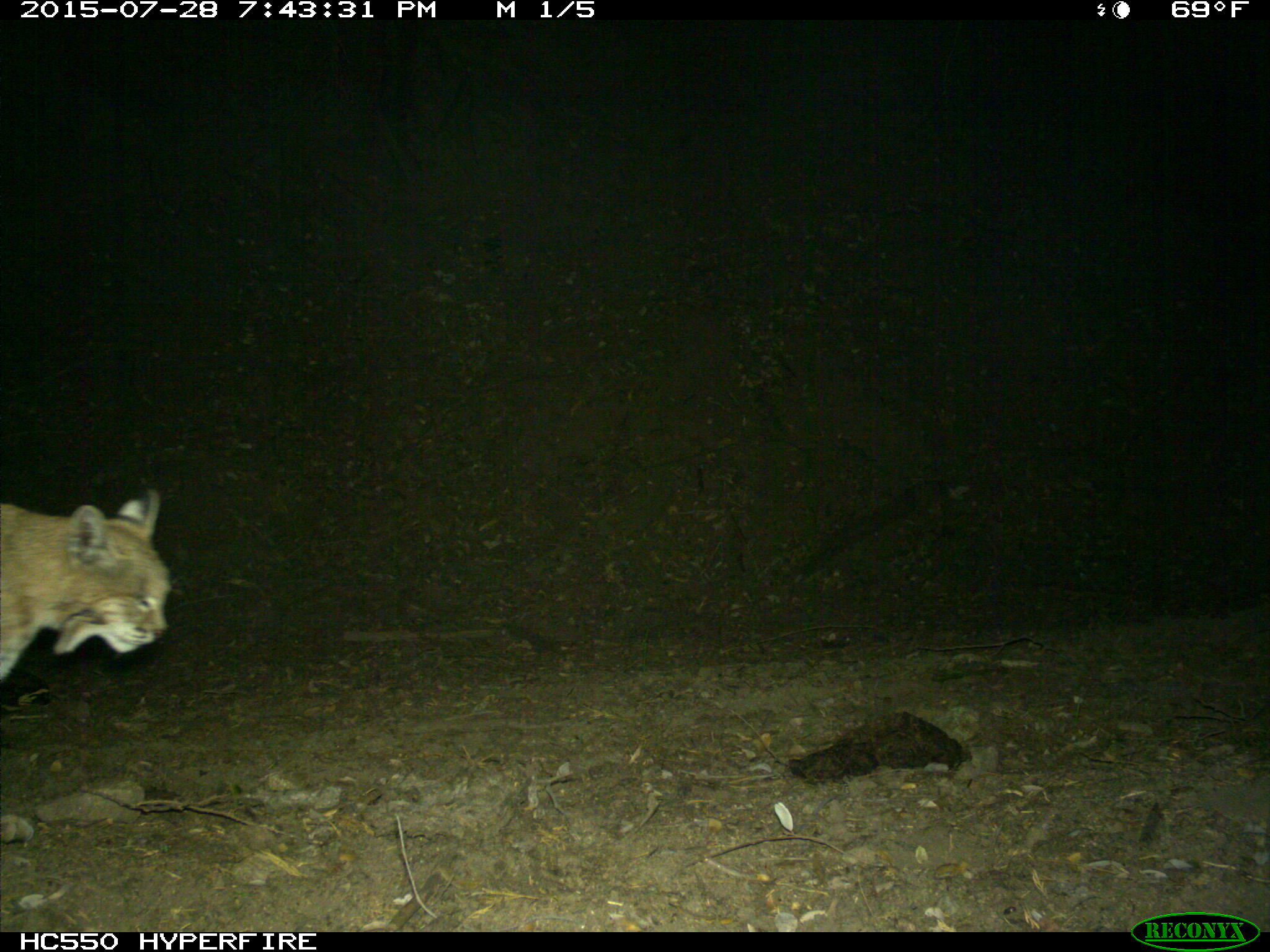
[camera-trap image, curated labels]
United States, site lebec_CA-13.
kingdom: Animalia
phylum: Chordata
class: Mammalia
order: Carnivora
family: Felidae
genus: Lynx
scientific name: Lynx rufus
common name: bobcat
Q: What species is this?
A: Lynx rufus (bobcat).